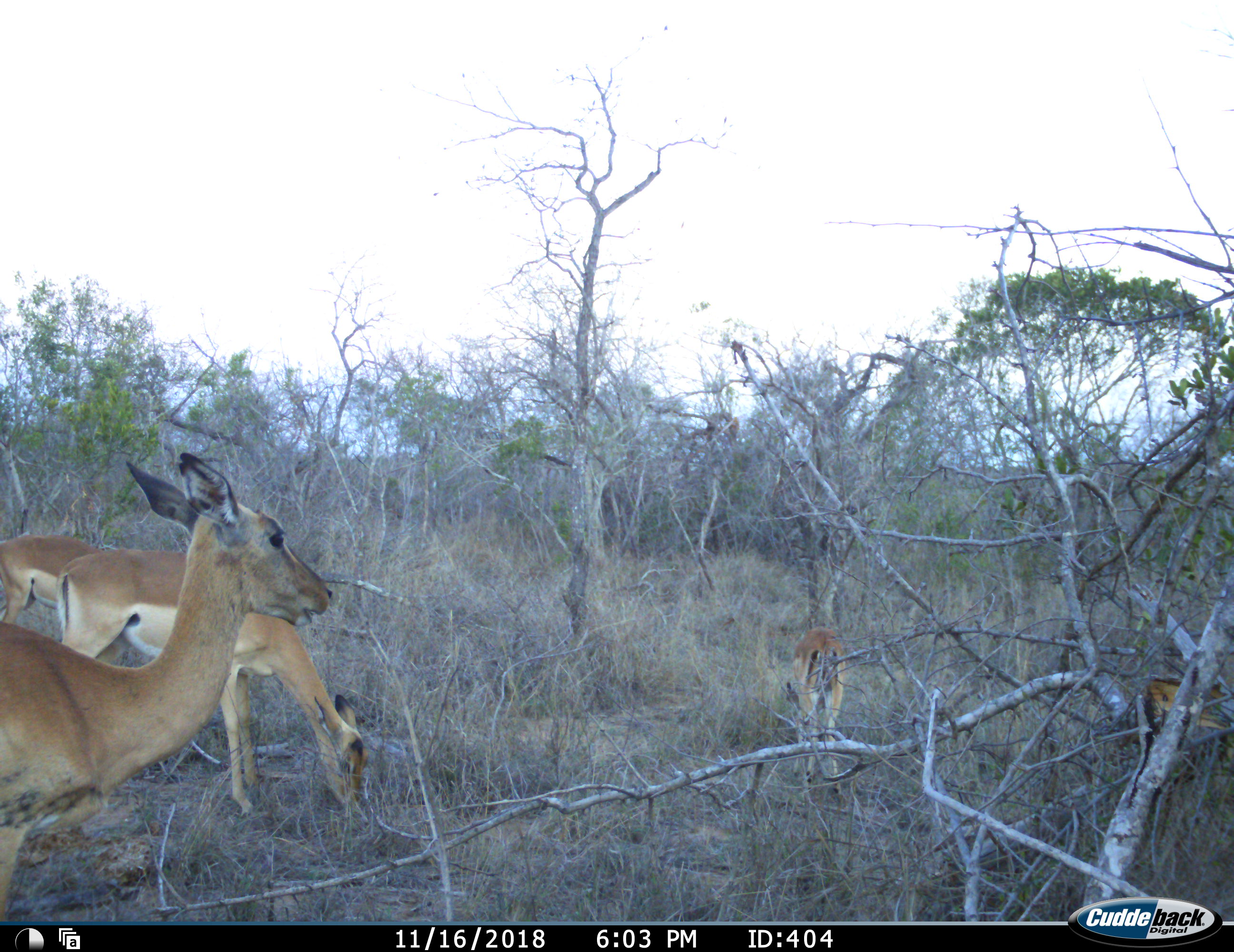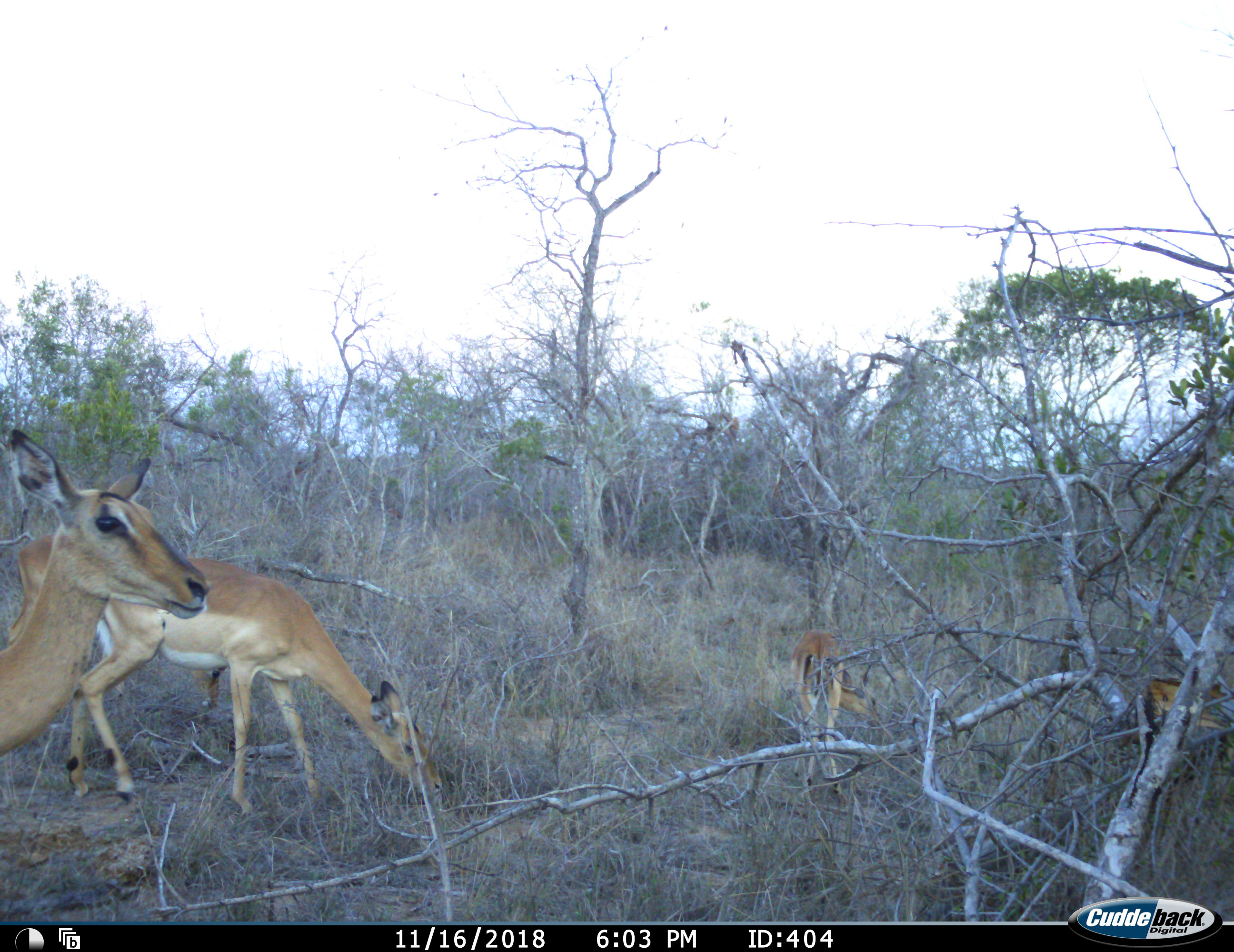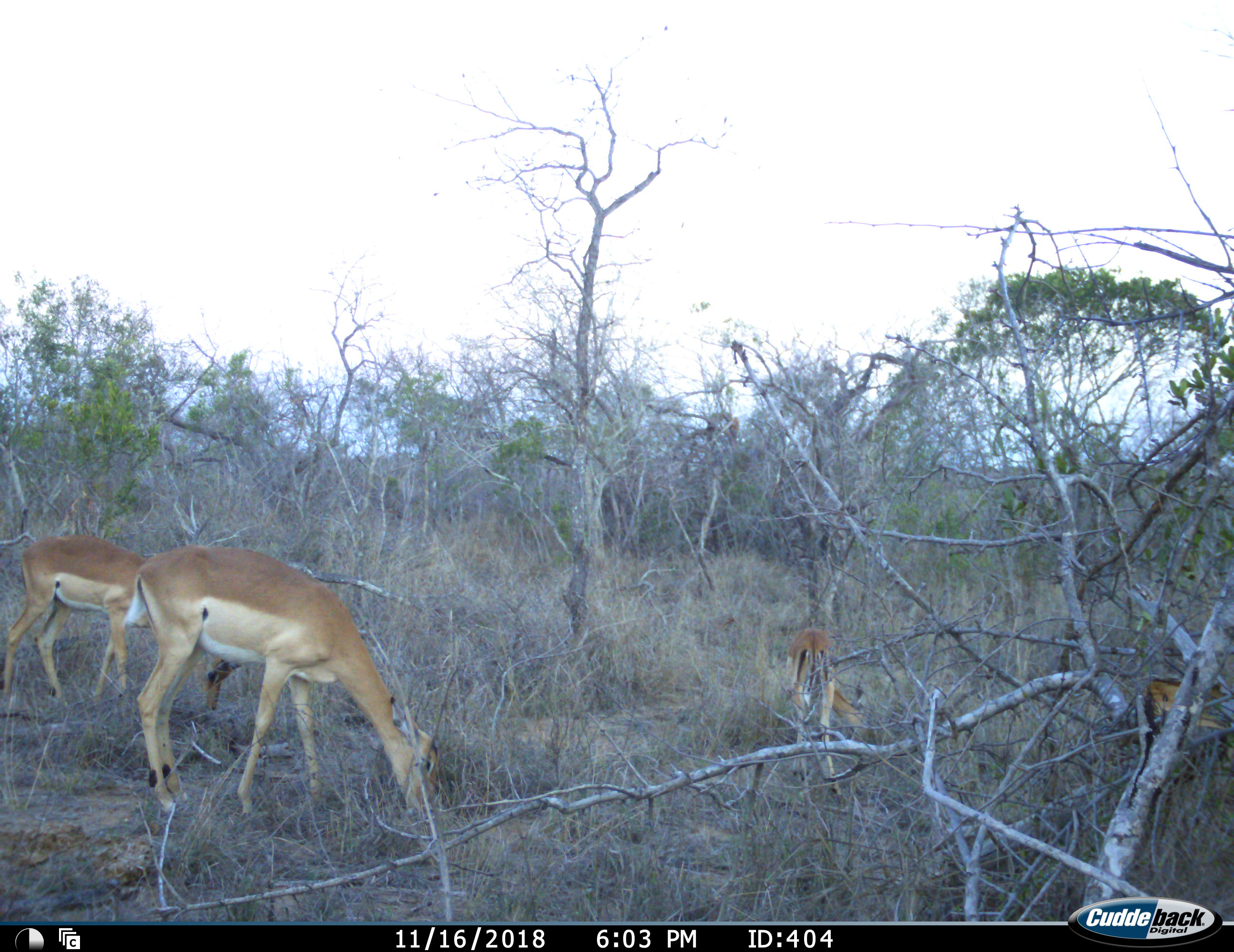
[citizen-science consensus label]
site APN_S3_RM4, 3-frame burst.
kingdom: Animalia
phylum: Chordata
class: Mammalia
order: Artiodactyla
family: Bovidae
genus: Aepyceros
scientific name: Aepyceros melampus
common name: impala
Impala (Aepyceros melampus), count 4. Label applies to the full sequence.